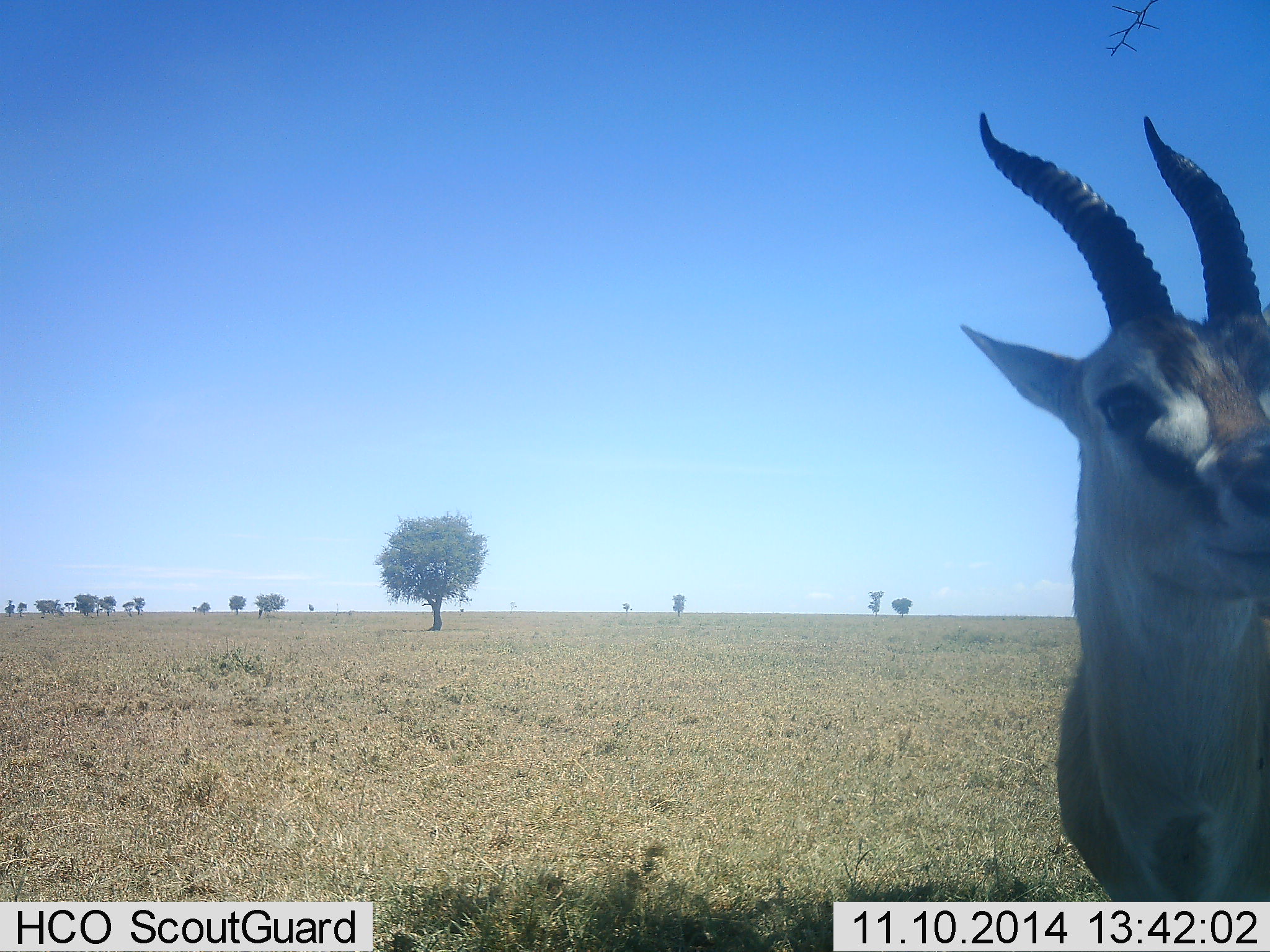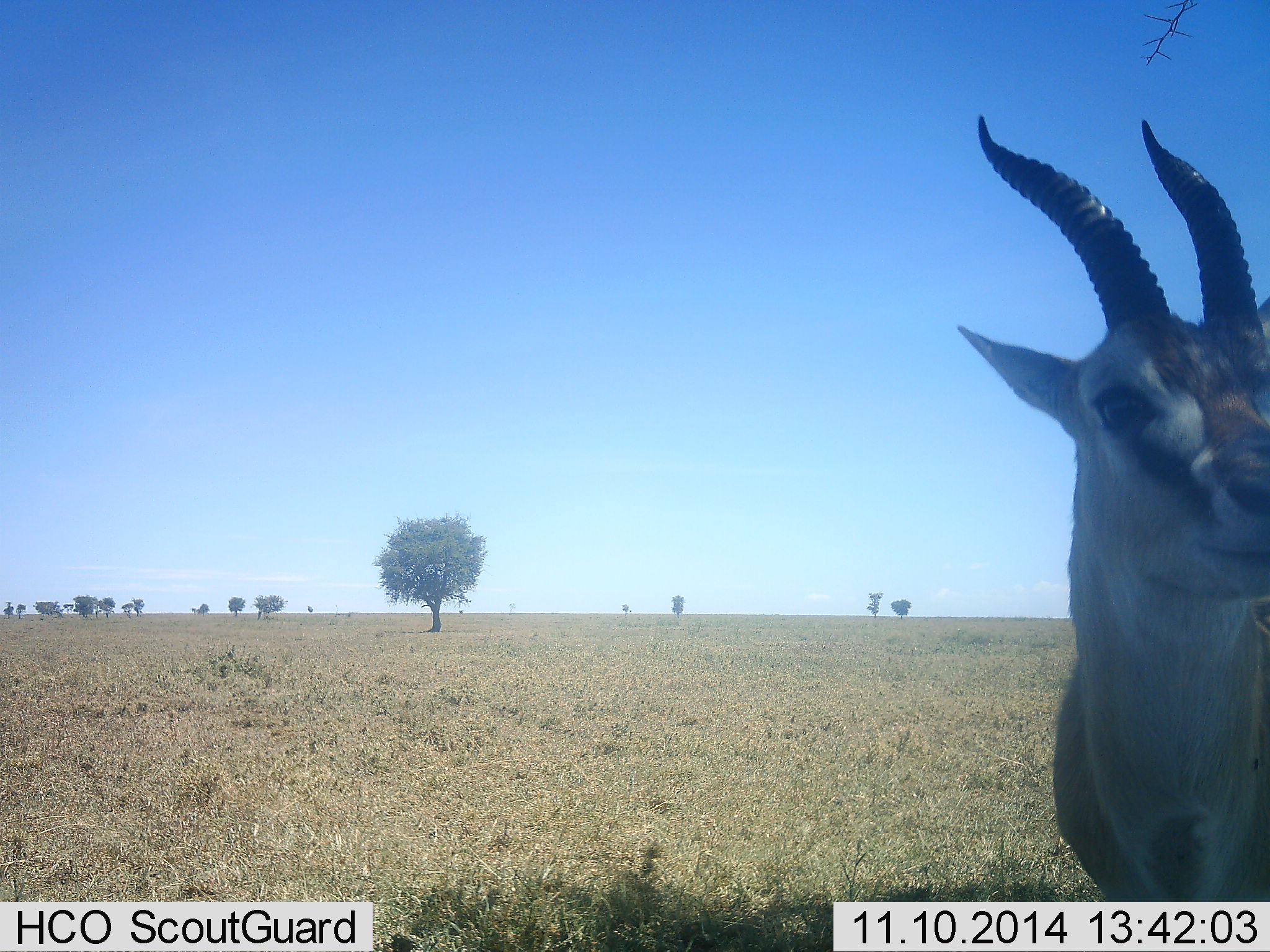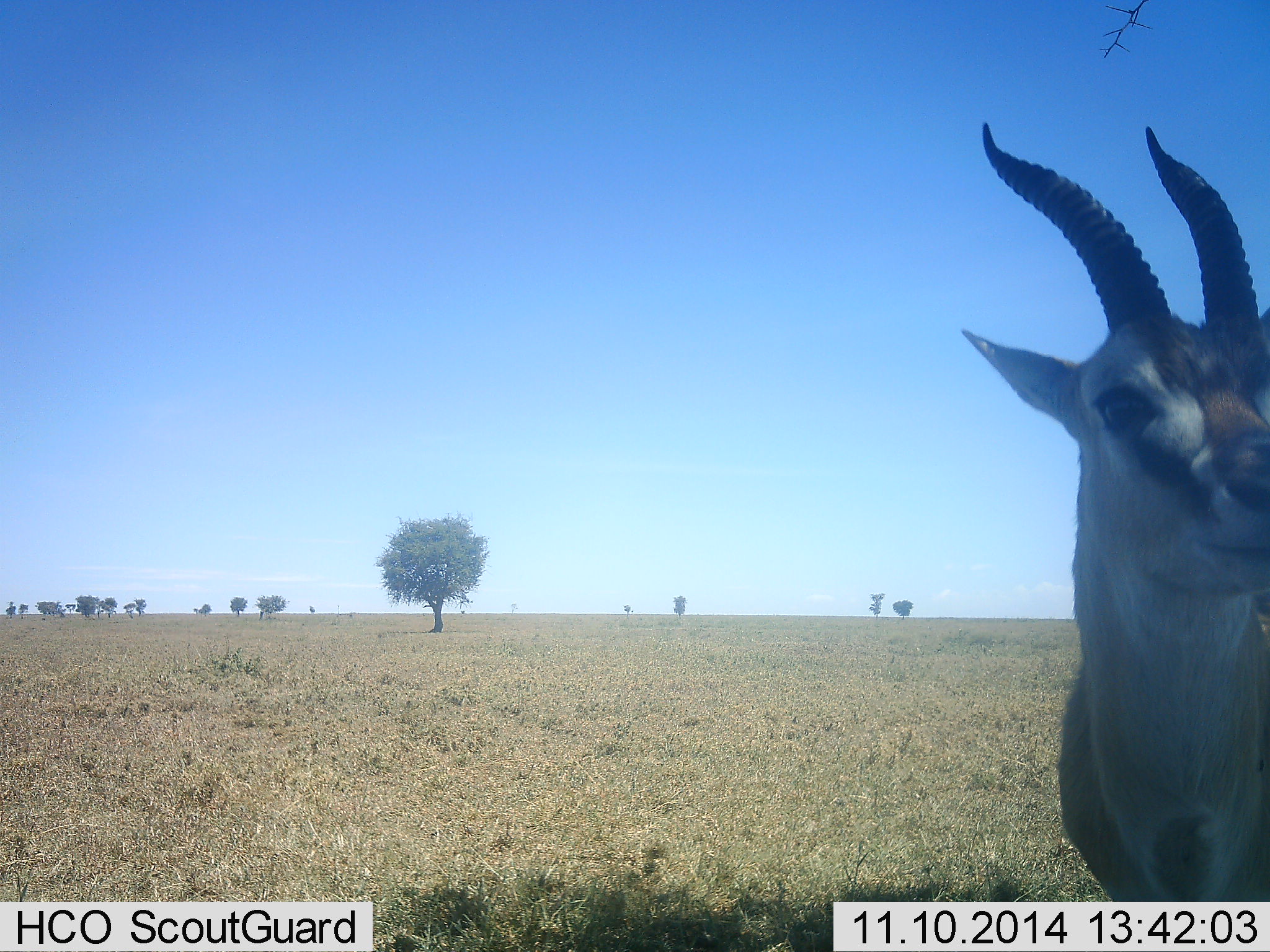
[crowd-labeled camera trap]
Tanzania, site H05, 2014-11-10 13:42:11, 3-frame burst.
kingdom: Animalia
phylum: Chordata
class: Mammalia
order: Artiodactyla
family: Bovidae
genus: Eudorcas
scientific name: Eudorcas thomsonii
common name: thomson's gazelle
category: gazellethomsons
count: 1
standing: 100%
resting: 0%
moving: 0%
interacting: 0%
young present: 0%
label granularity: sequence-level